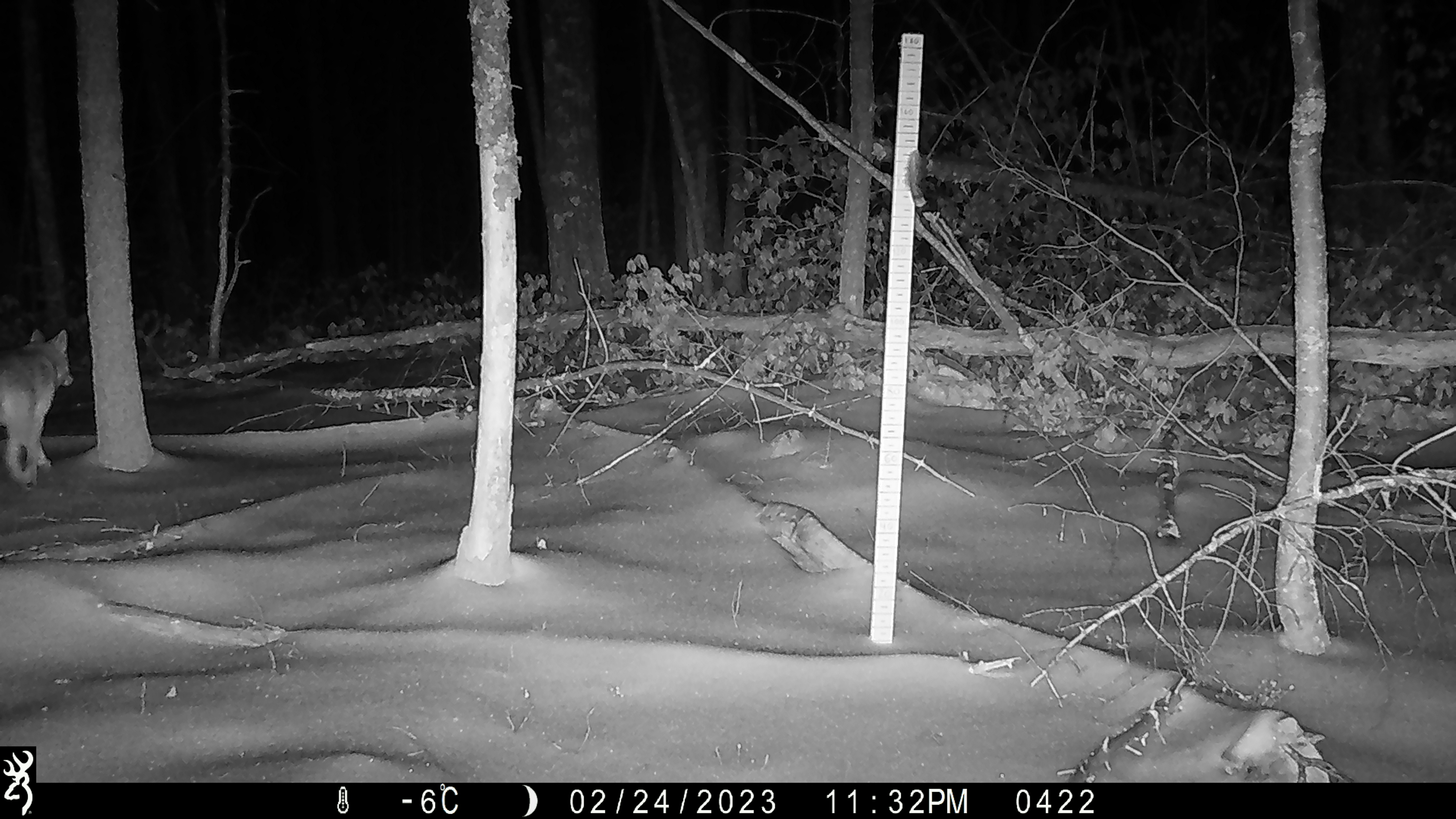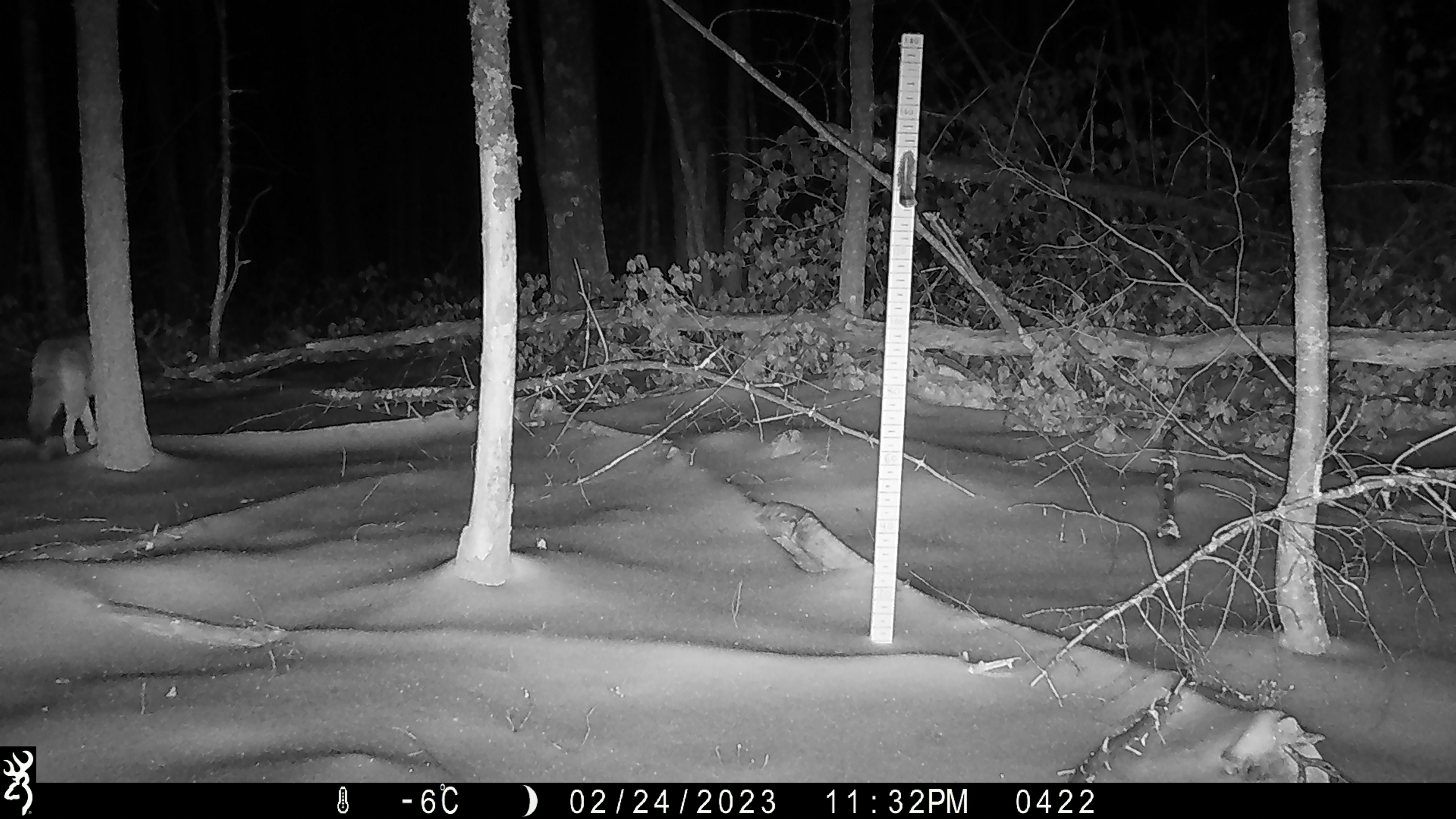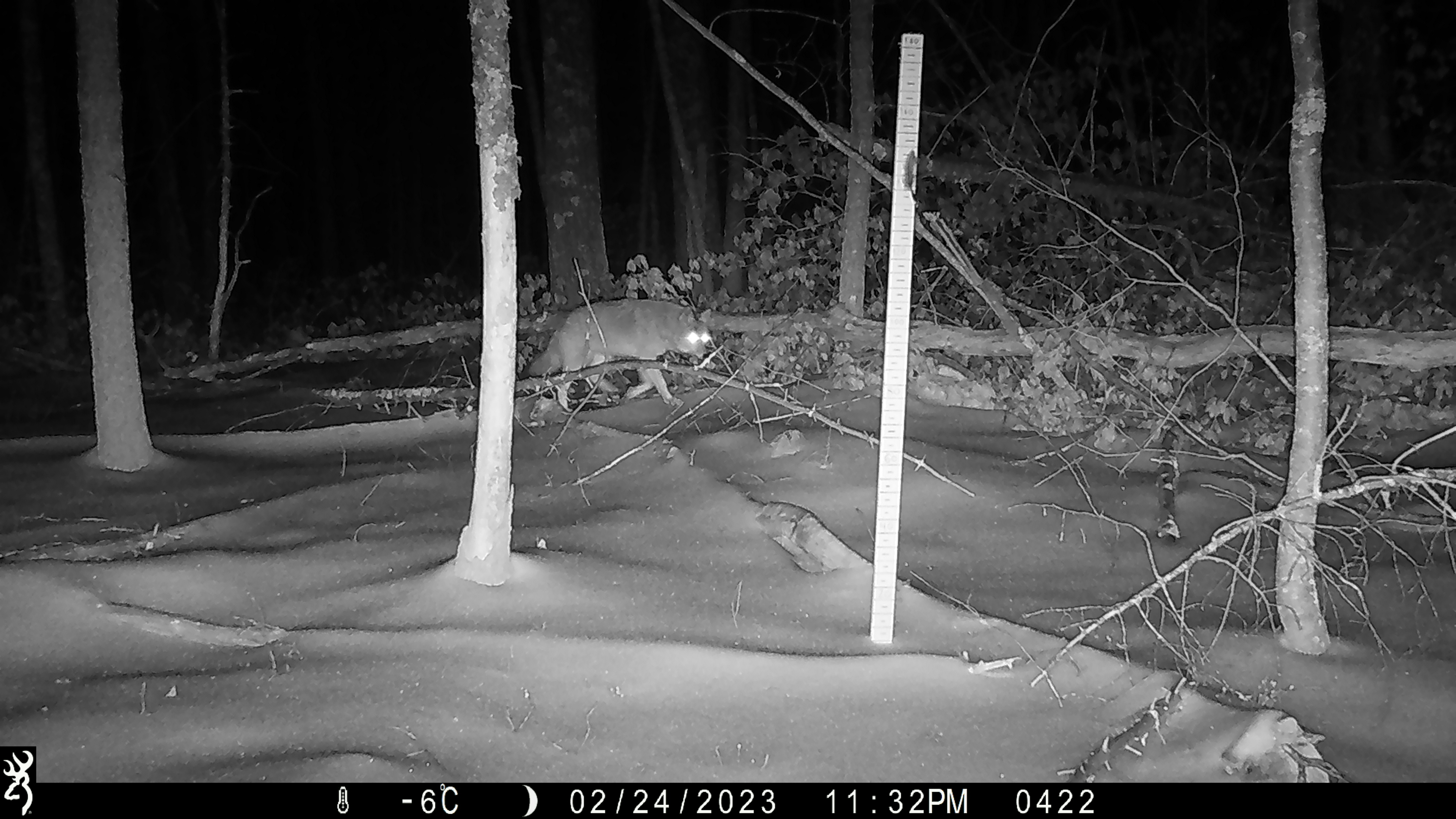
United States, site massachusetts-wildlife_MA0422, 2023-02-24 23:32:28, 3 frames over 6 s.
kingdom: Animalia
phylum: Chordata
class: Mammalia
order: Carnivora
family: Canidae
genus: Canis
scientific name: Canis latrans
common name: coyote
Coyote (Canis latrans).